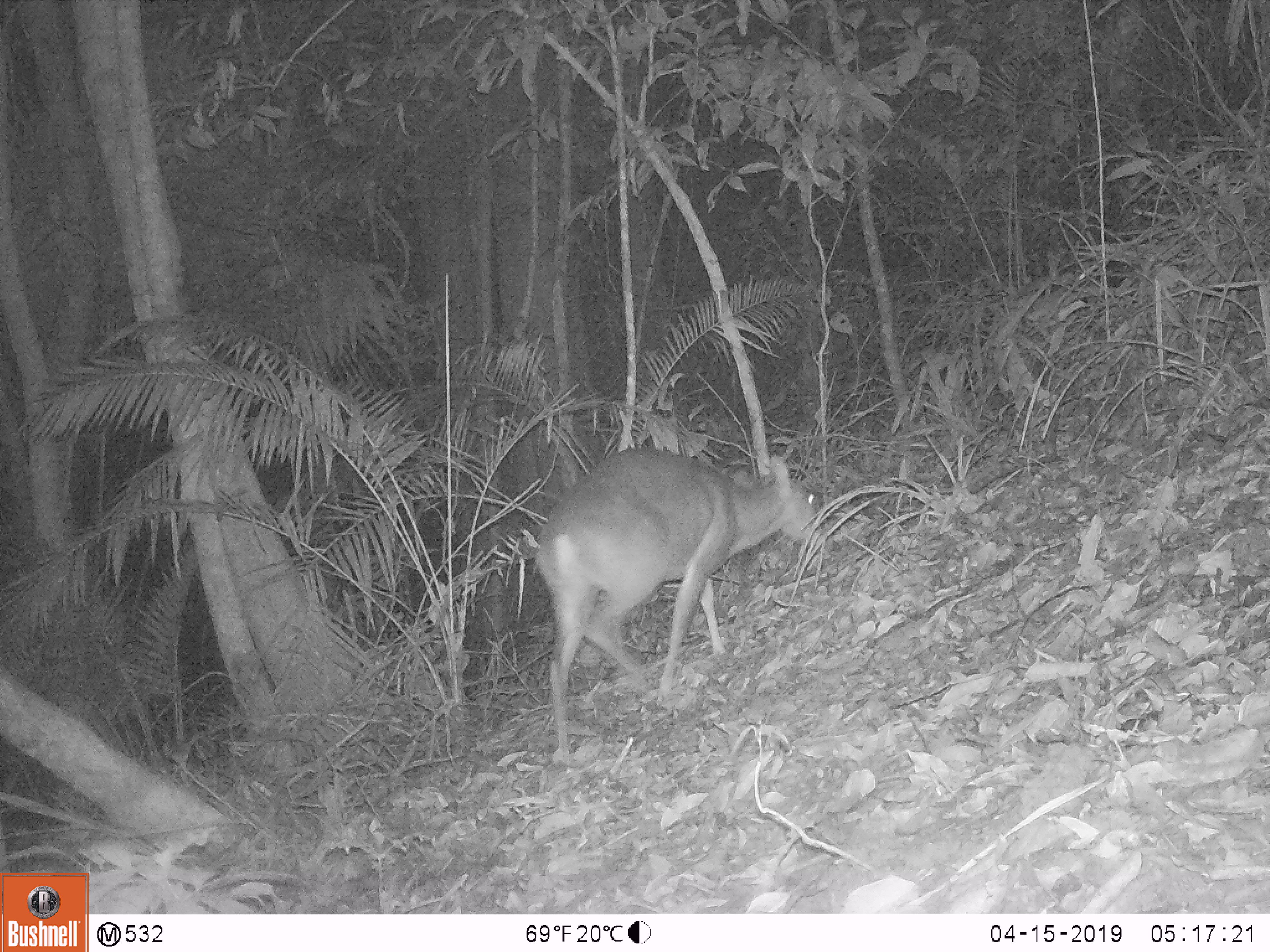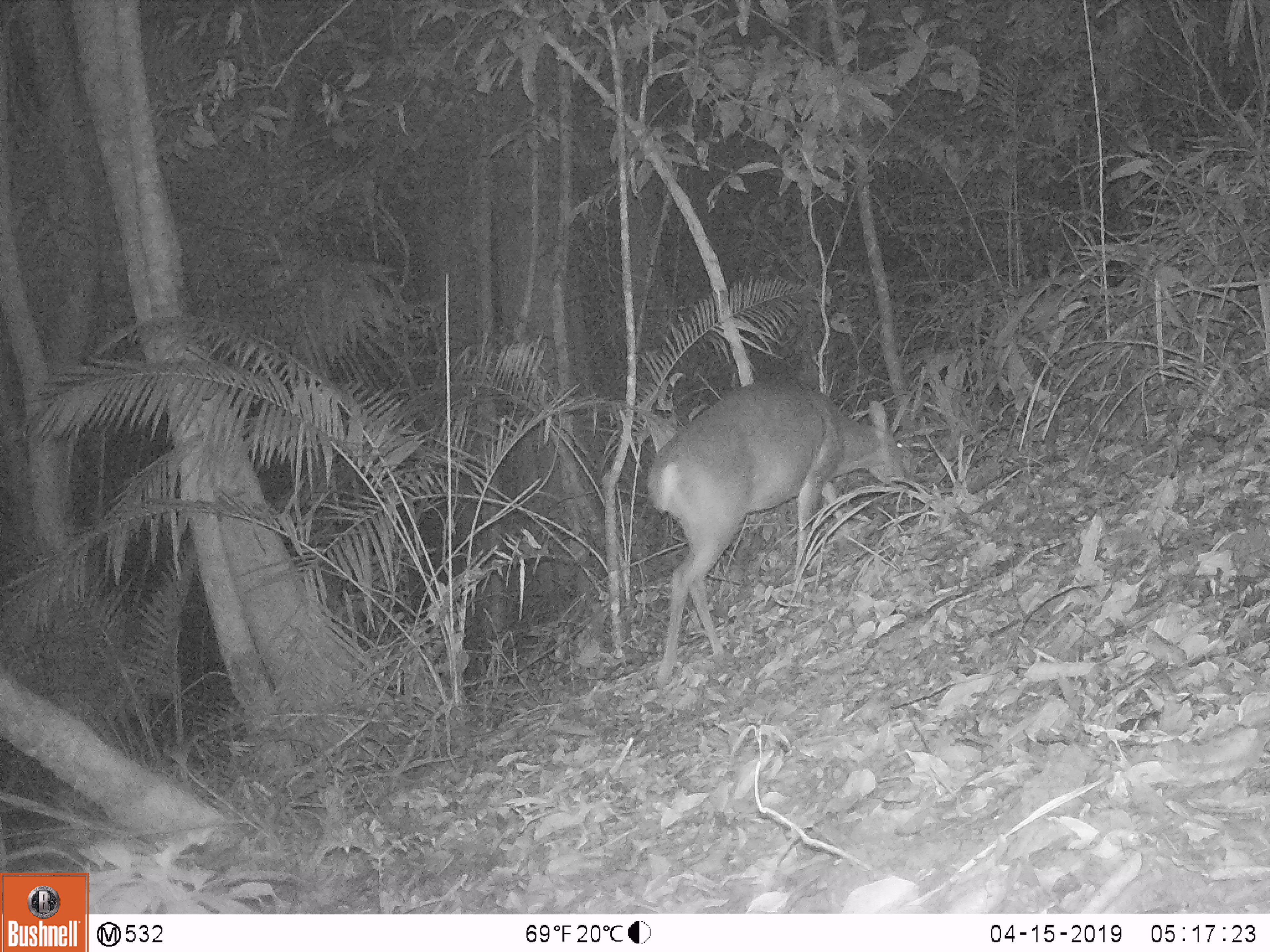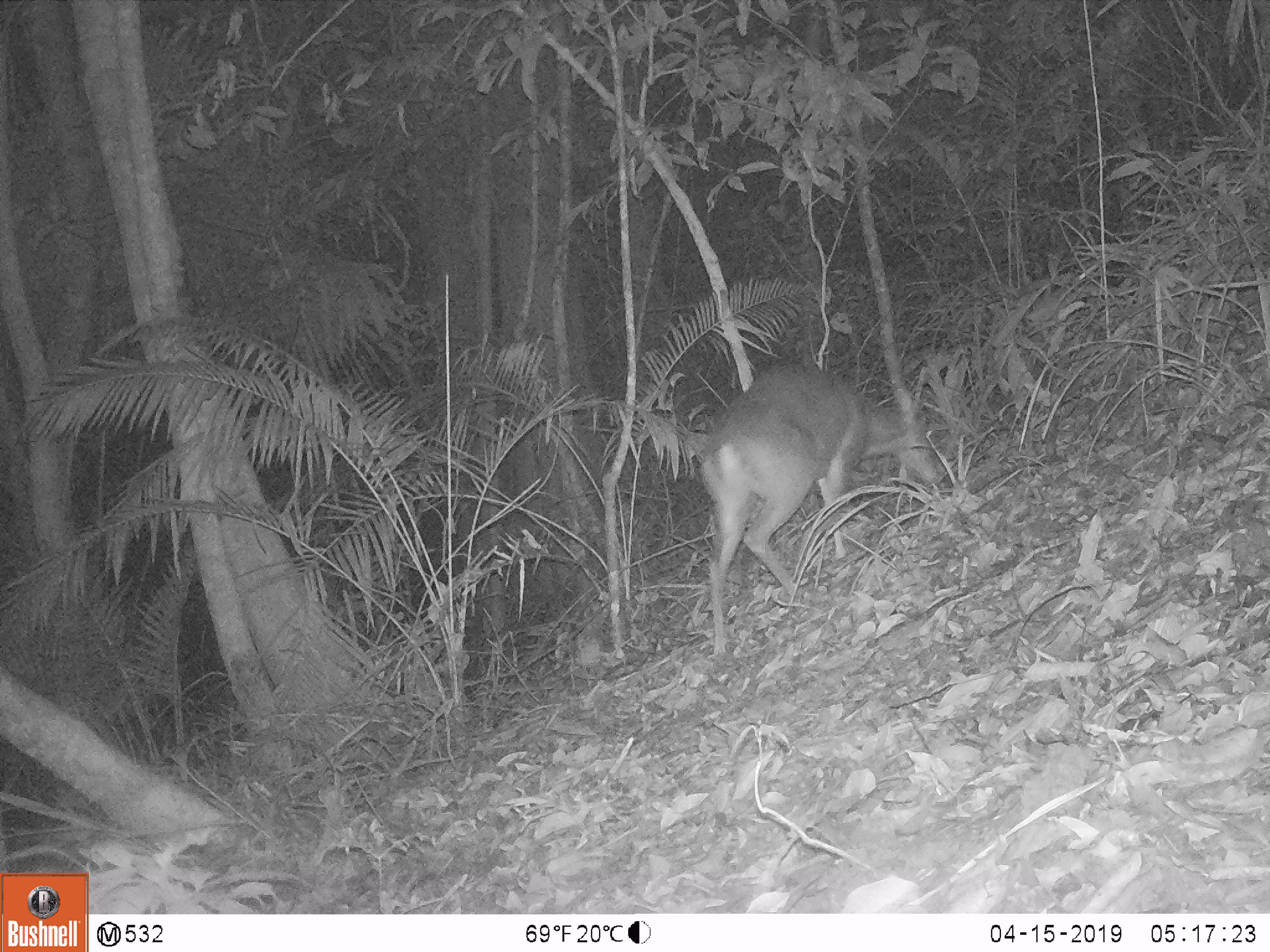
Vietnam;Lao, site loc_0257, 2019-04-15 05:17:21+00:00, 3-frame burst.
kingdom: Animalia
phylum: Chordata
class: Mammalia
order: Artiodactyla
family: Cervidae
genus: Muntiacus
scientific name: Muntiacus vuquangensis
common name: large-antlered muntjac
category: large antlered muntjac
Large antlered muntjac (large-antlered muntjac) (Muntiacus vuquangensis). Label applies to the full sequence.